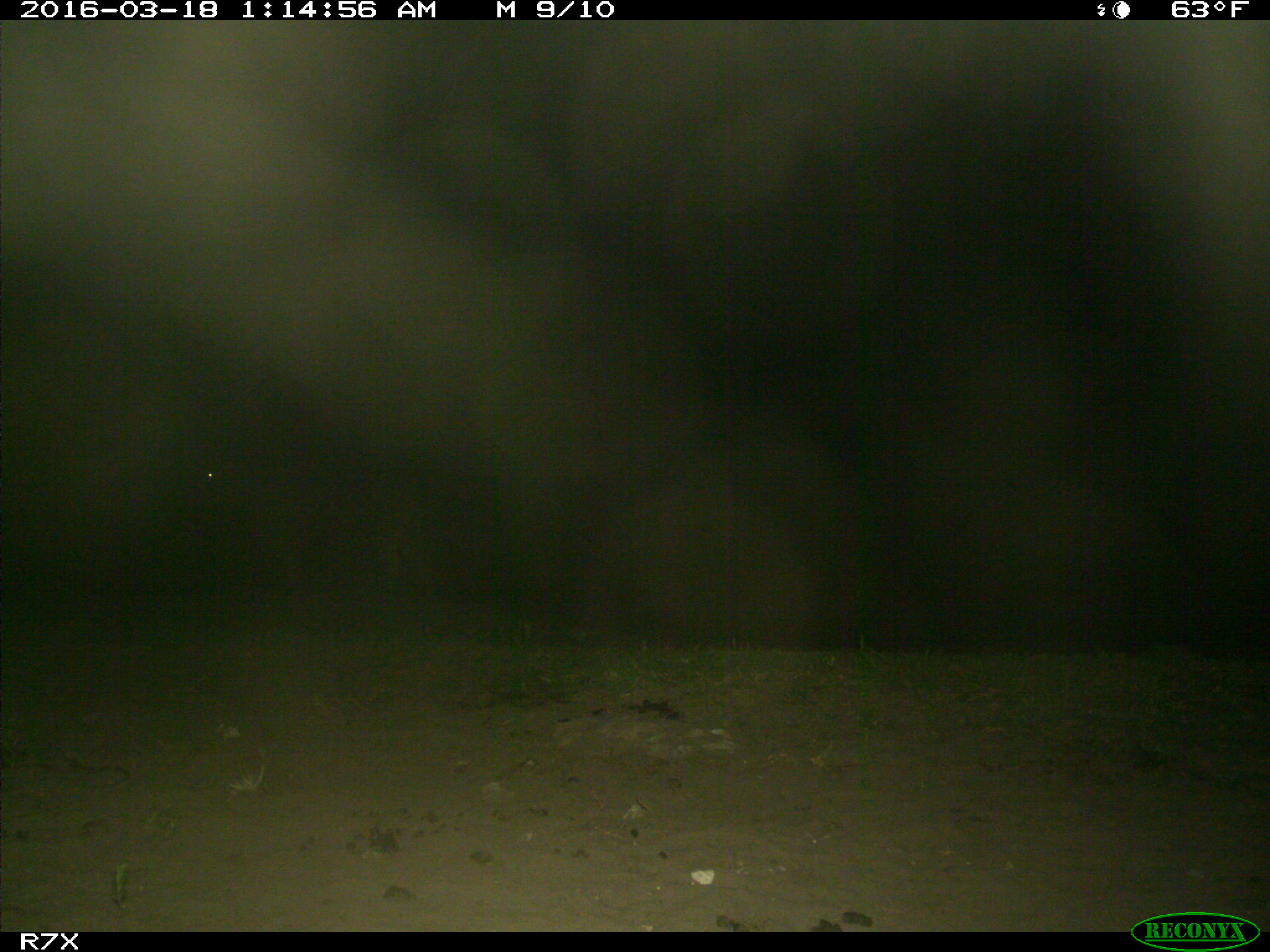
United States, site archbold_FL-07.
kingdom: Animalia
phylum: Chordata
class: Mammalia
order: Artiodactyla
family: Bovidae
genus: Bos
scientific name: Bos taurus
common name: domestic cow